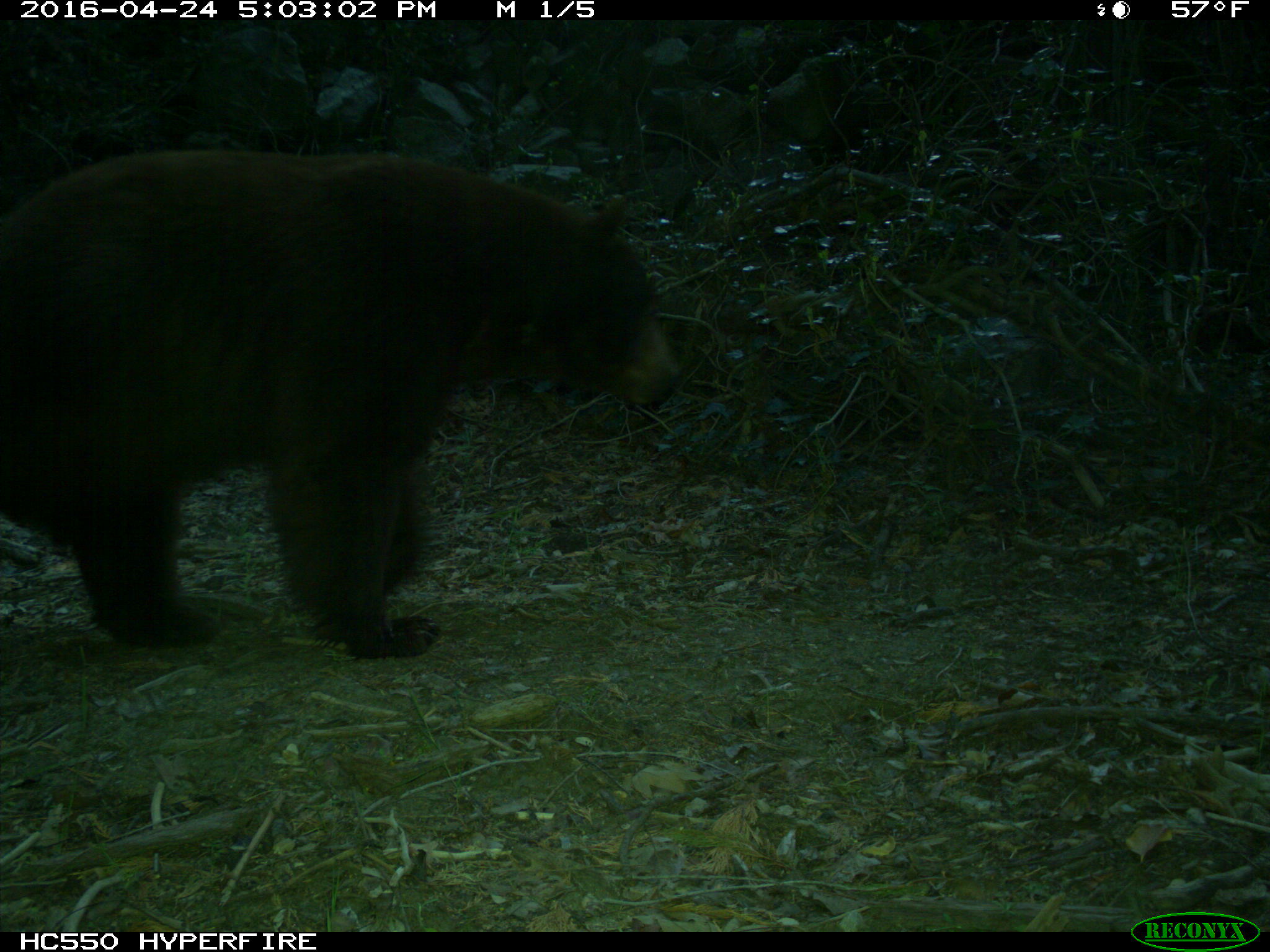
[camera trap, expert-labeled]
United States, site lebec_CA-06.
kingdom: Animalia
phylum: Chordata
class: Mammalia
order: Carnivora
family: Ursidae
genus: Ursus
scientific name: Ursus americanus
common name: american black bear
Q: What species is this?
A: Ursus americanus (american black bear).